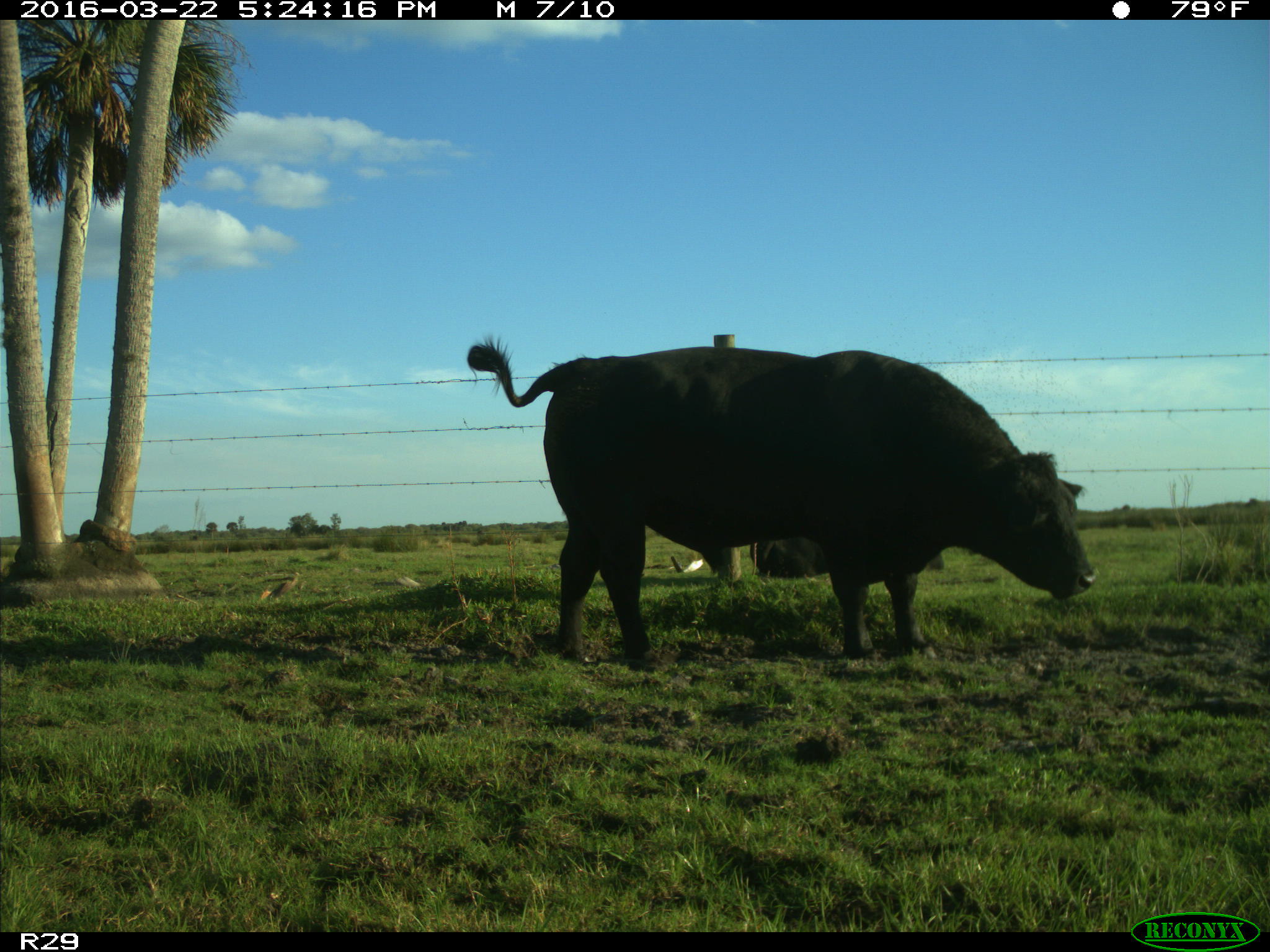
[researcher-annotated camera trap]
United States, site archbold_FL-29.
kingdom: Animalia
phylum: Chordata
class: Mammalia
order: Artiodactyla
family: Bovidae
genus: Bos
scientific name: Bos taurus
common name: domestic cow